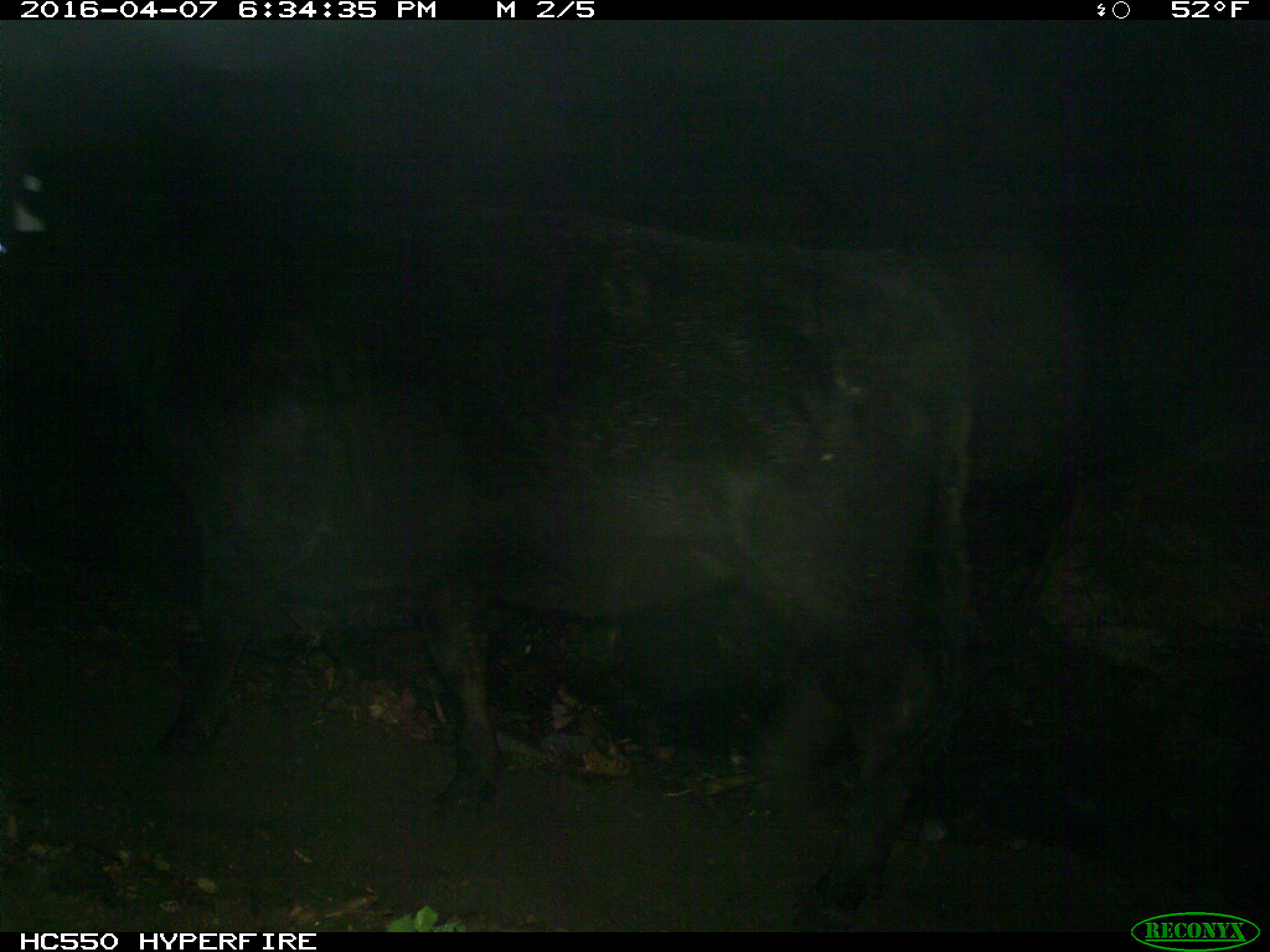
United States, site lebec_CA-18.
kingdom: Animalia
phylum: Chordata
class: Mammalia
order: Artiodactyla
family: Bovidae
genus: Bos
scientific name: Bos taurus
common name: domestic cow